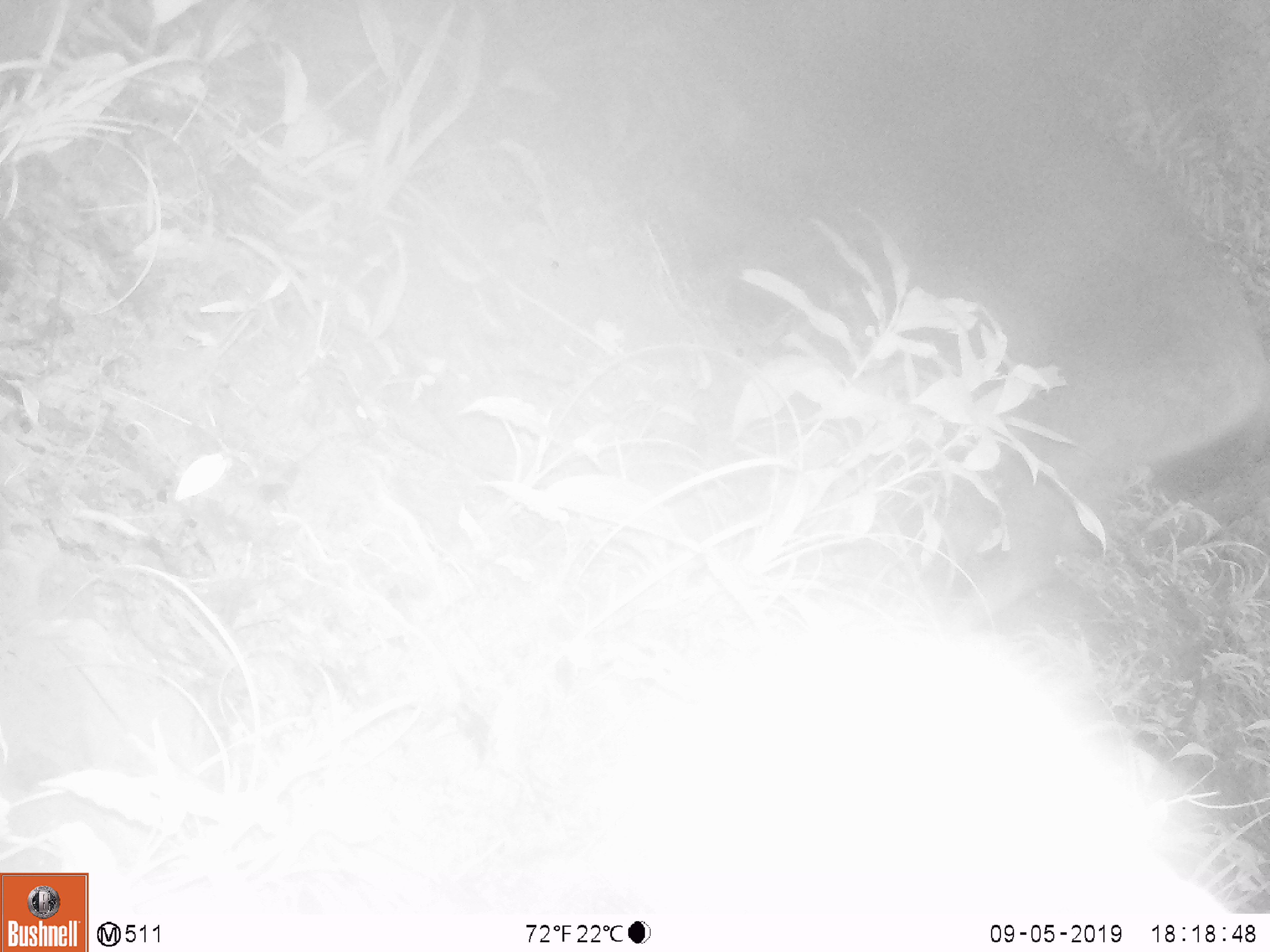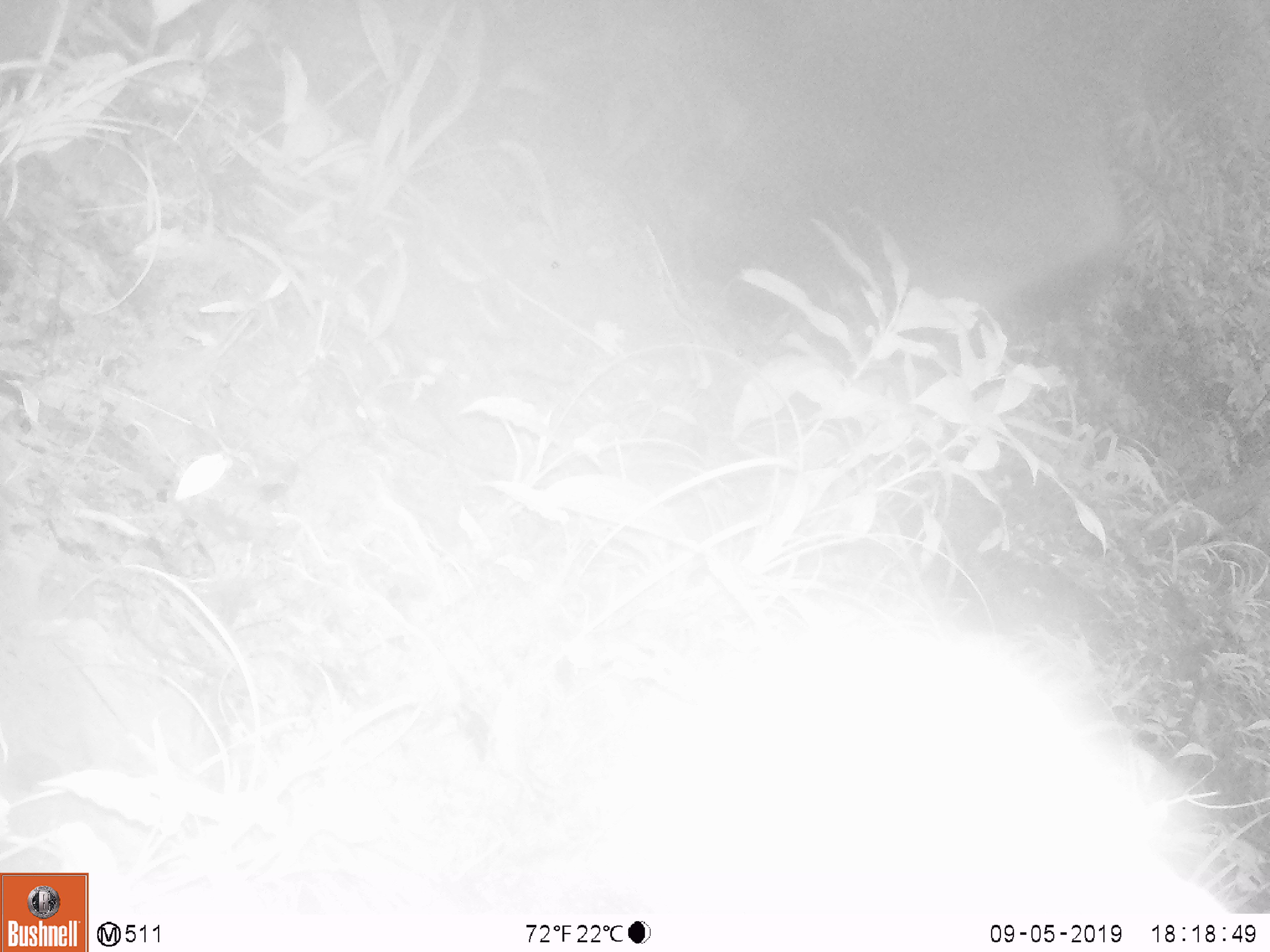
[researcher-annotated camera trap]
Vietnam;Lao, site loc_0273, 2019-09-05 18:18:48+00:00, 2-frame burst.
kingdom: Animalia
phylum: Chordata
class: Mammalia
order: Artiodactyla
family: Cervidae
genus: Rusa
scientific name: Rusa unicolor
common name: sambar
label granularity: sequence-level